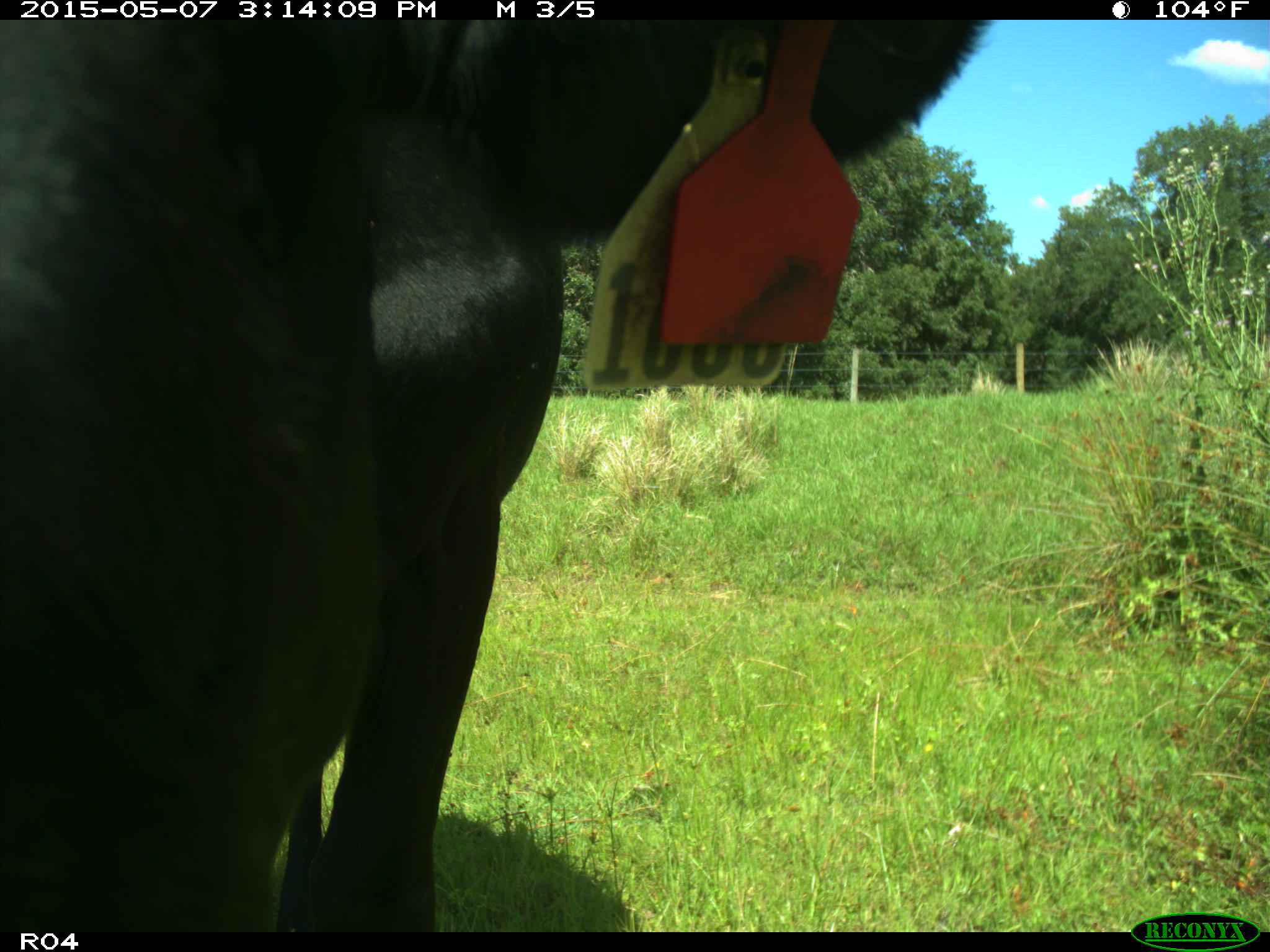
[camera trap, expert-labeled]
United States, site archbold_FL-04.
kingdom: Animalia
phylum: Chordata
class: Mammalia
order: Artiodactyla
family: Bovidae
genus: Bos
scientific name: Bos taurus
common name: domestic cow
Bos taurus (domestic cow).